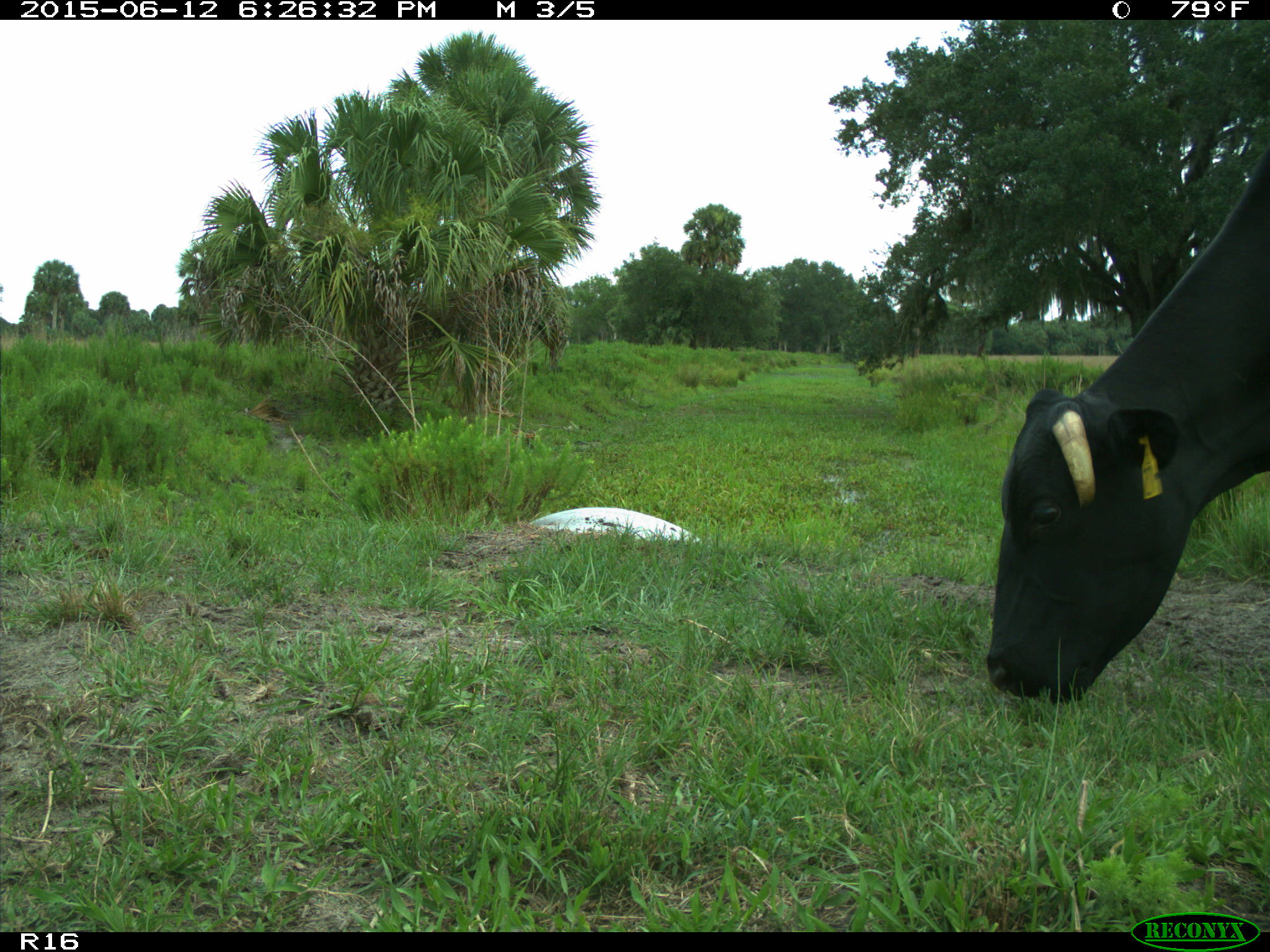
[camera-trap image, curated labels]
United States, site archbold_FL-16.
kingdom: Animalia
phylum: Chordata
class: Mammalia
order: Artiodactyla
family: Bovidae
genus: Bos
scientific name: Bos taurus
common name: domestic cow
Bos taurus (domestic cow).